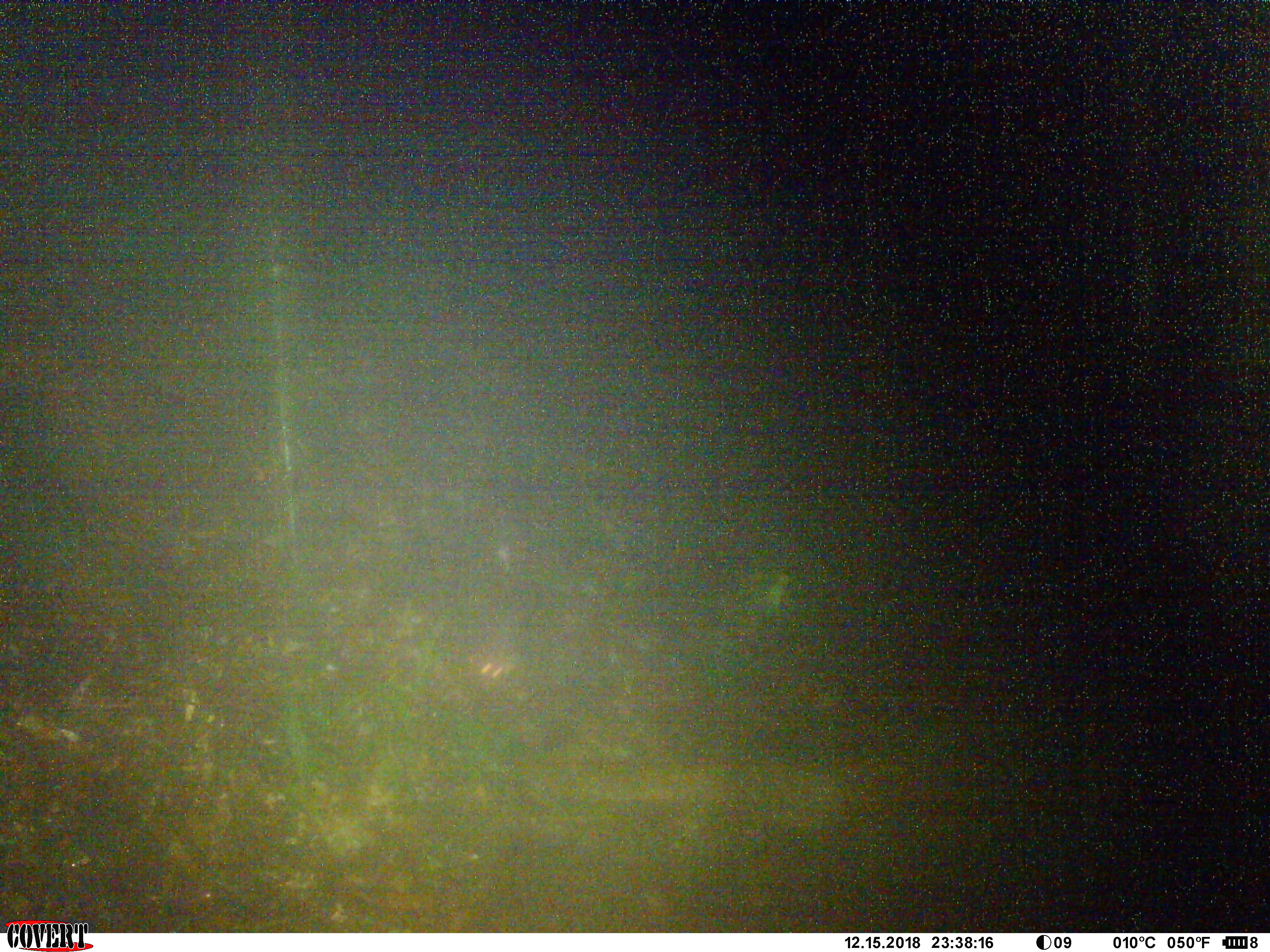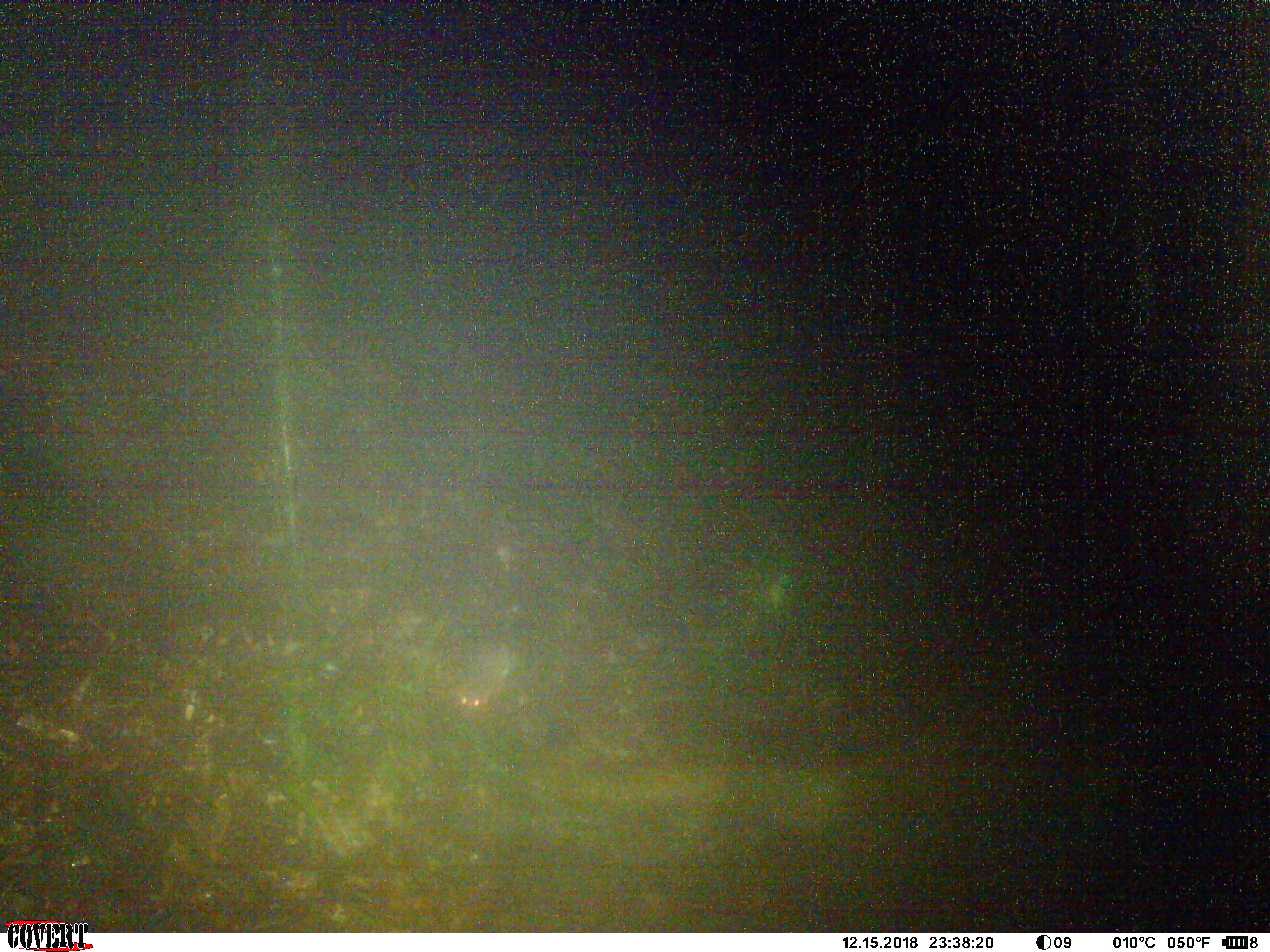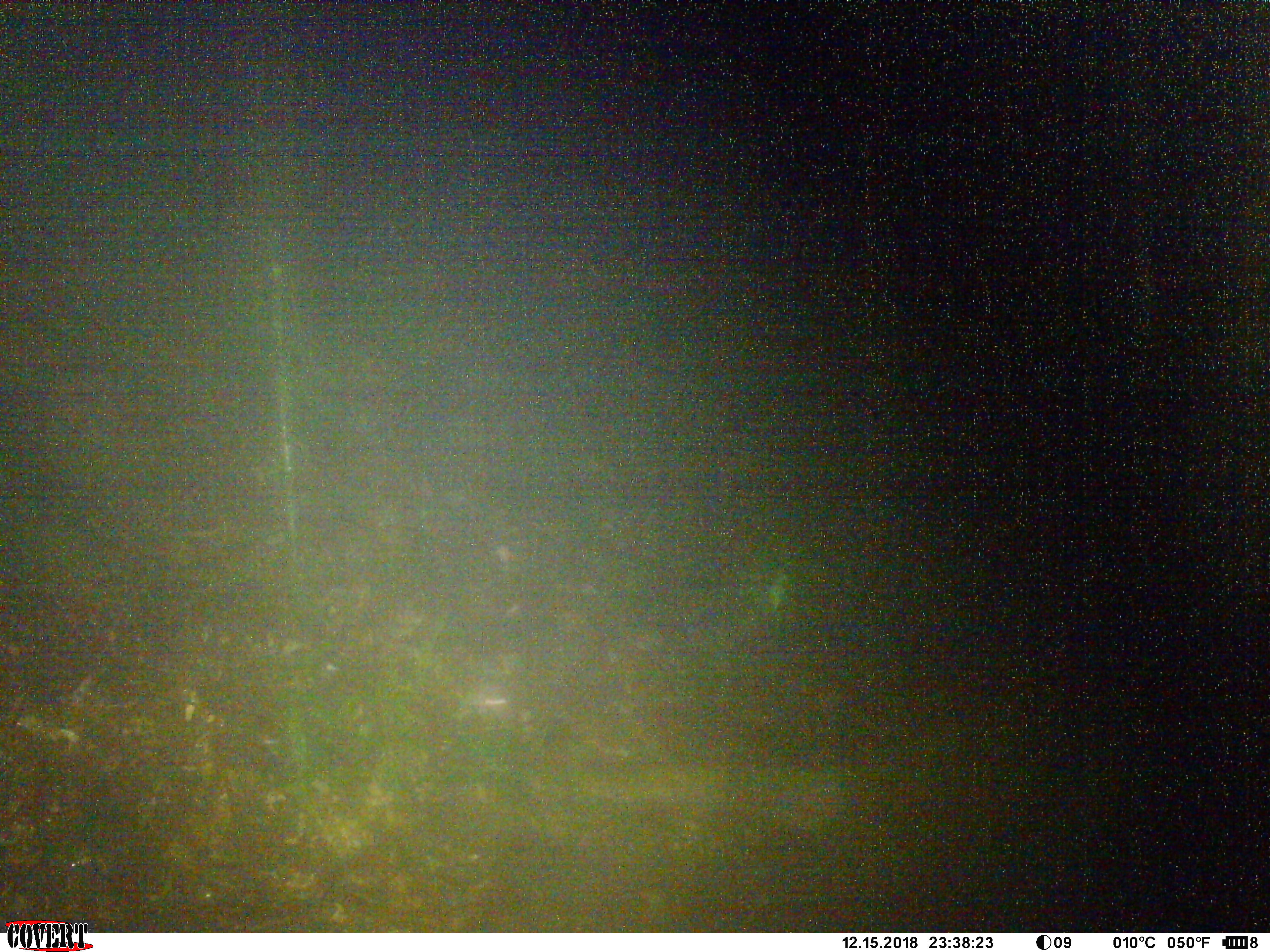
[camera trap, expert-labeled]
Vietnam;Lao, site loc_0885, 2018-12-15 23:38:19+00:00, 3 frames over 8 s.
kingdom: Animalia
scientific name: Animalia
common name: animal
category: unidentified animal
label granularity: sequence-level